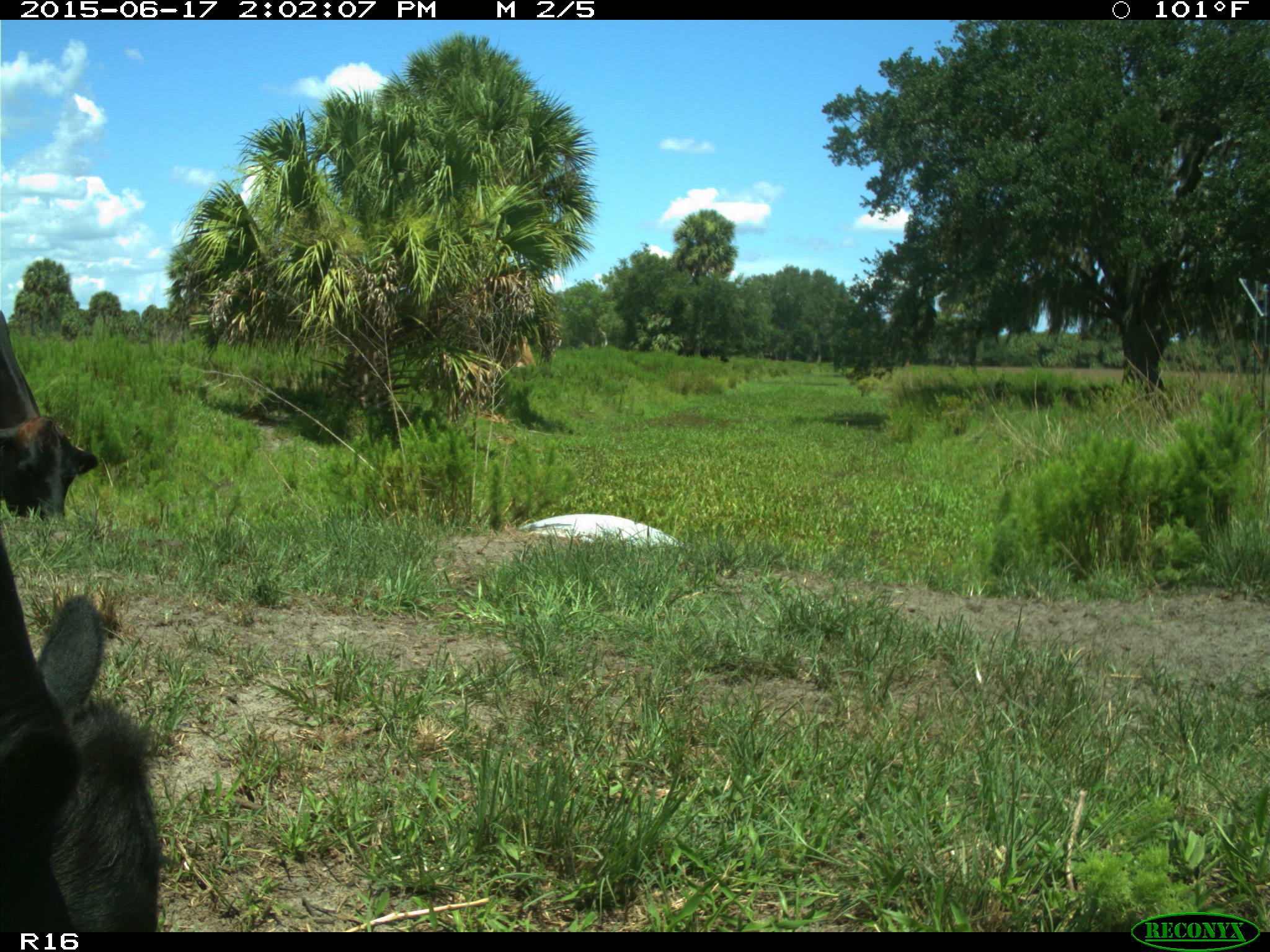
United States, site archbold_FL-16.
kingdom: Animalia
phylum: Chordata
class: Mammalia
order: Artiodactyla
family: Bovidae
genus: Bos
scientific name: Bos taurus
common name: domestic cow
Bos taurus (domestic cow).